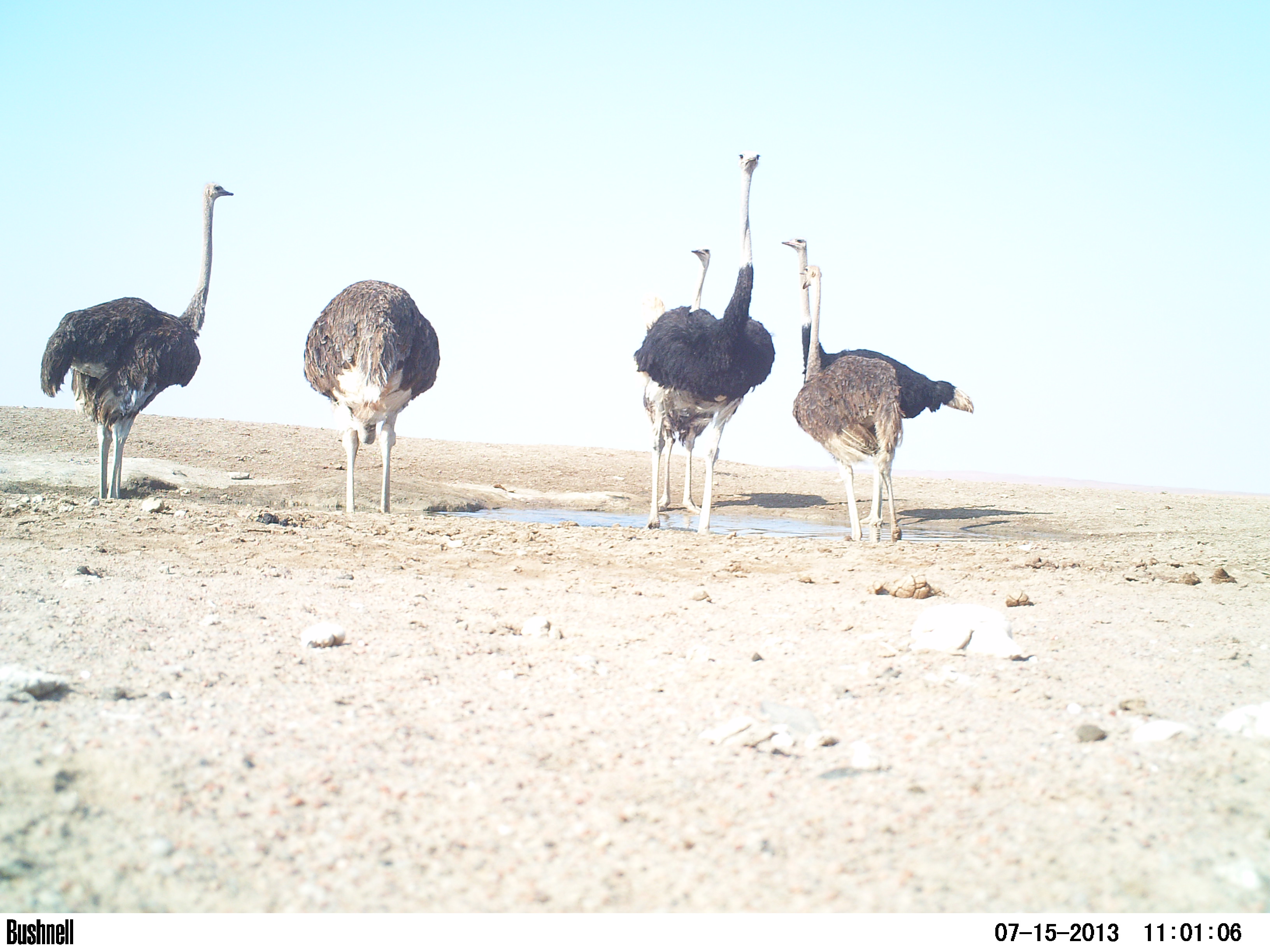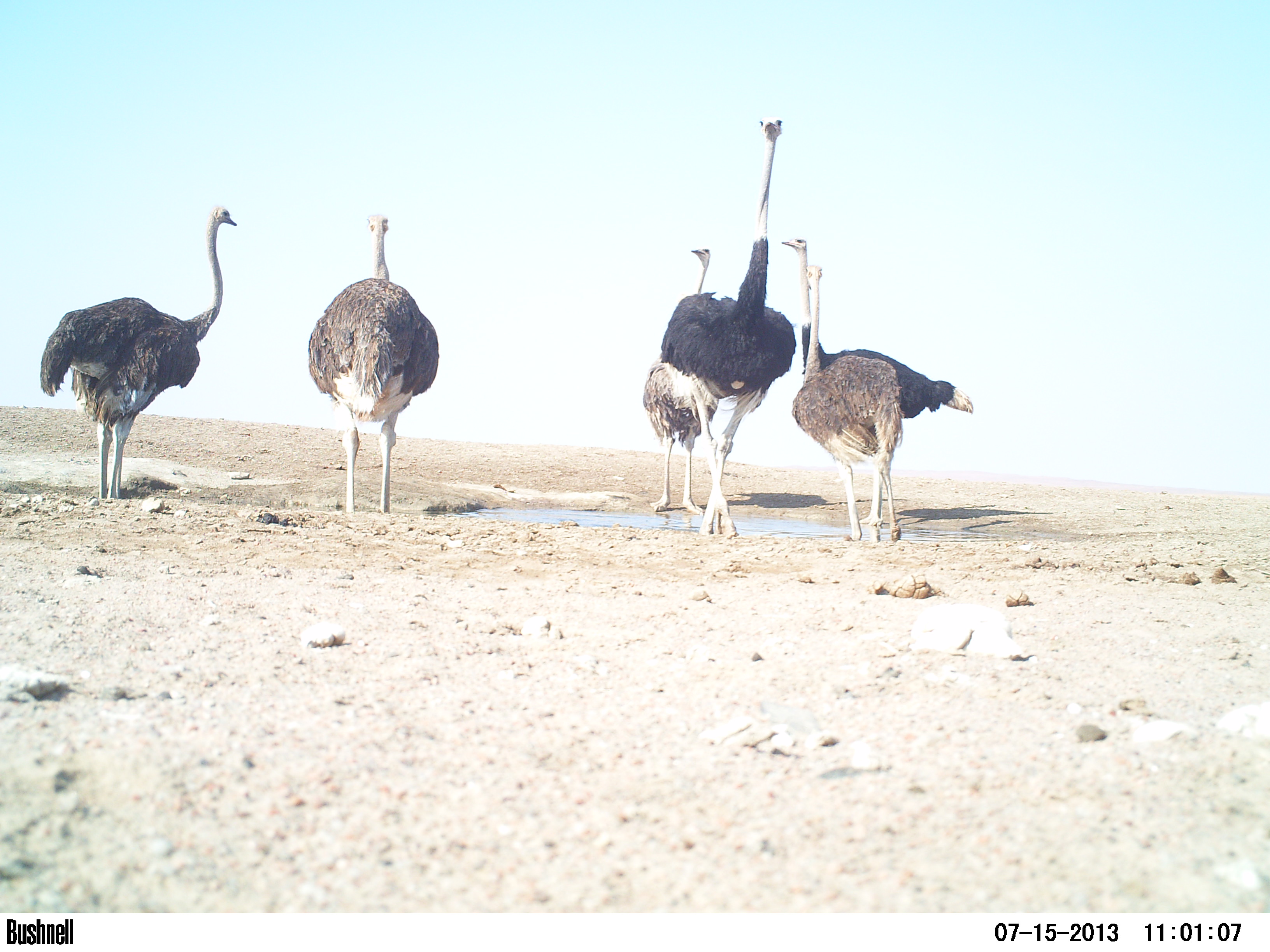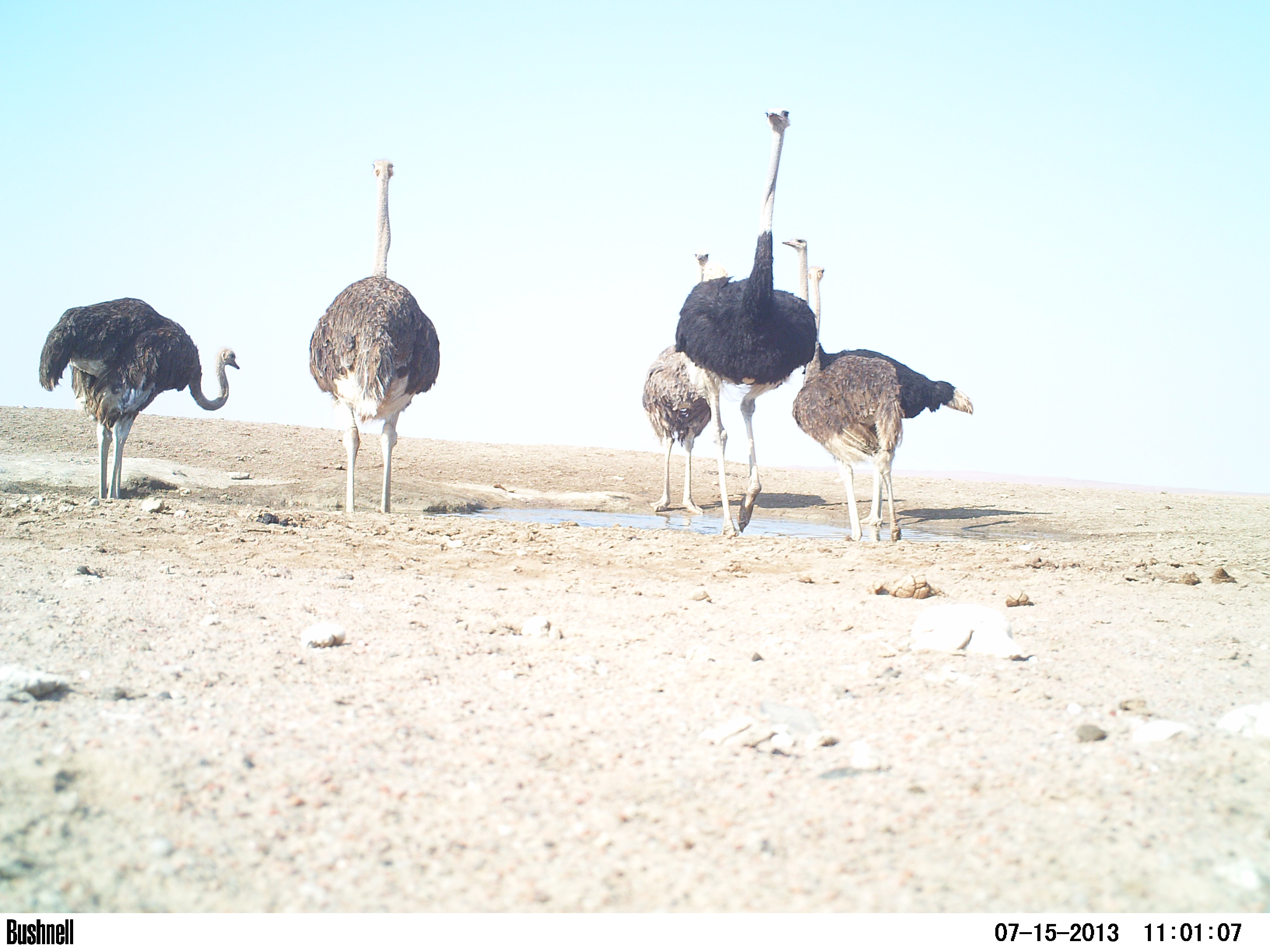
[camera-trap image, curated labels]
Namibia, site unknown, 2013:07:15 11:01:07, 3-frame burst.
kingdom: Animalia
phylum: Chordata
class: Aves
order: Struthioniformes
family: Struthionidae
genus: Struthio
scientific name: Struthio camelus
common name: common ostrich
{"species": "Struthio camelus (common ostrich)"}